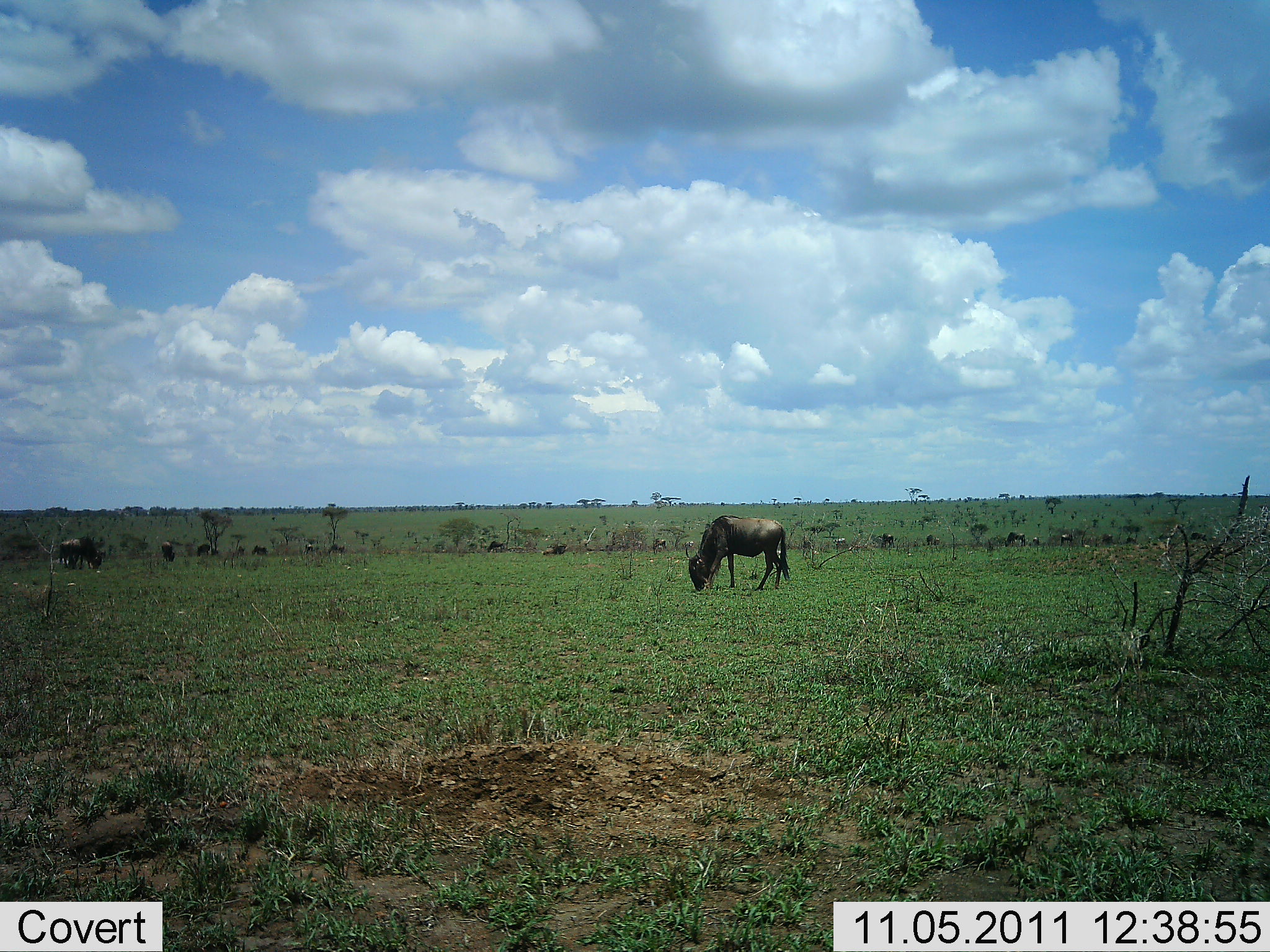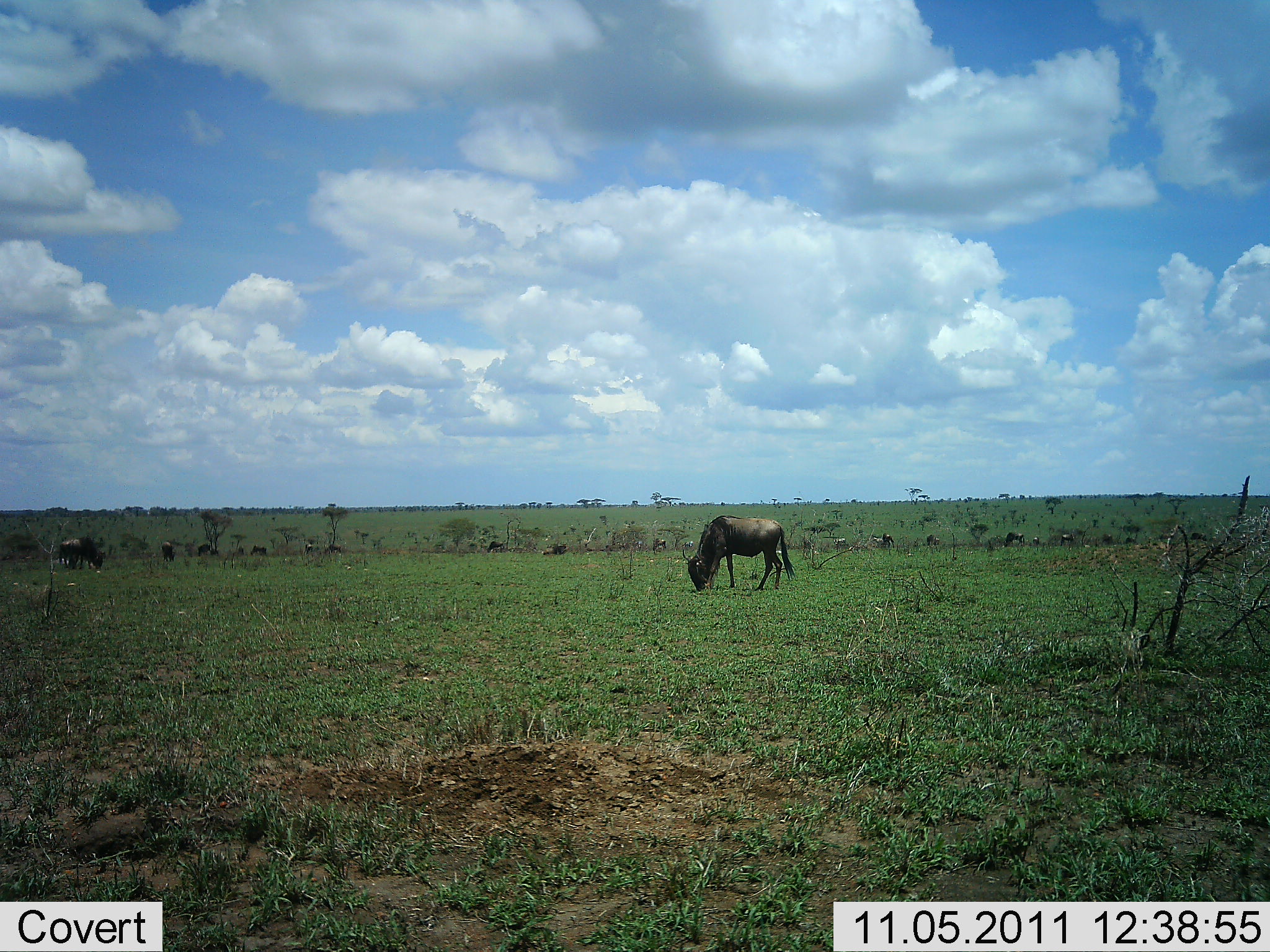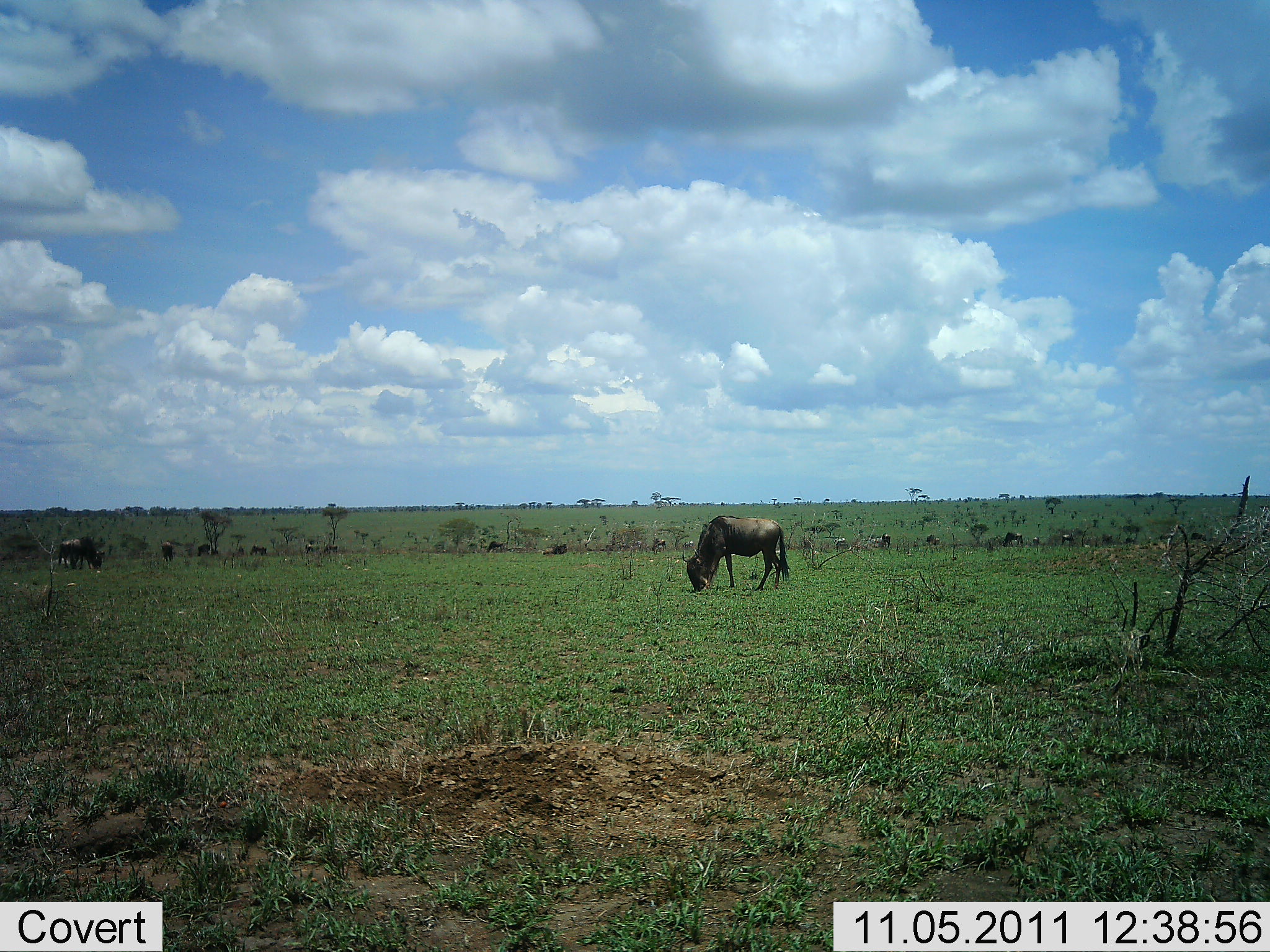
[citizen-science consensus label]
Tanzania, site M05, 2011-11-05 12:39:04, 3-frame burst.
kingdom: Animalia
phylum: Chordata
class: Mammalia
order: Artiodactyla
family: Bovidae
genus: Connochaetes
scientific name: Connochaetes taurinus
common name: blue wildebeest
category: wildebeest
Wildebeest (blue wildebeest) (Connochaetes taurinus), count 8. Behavior (volunteer vote fractions): standing 27%, resting 0%, moving 0%, interacting 0%. Young present (vote fraction): 0%. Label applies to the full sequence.